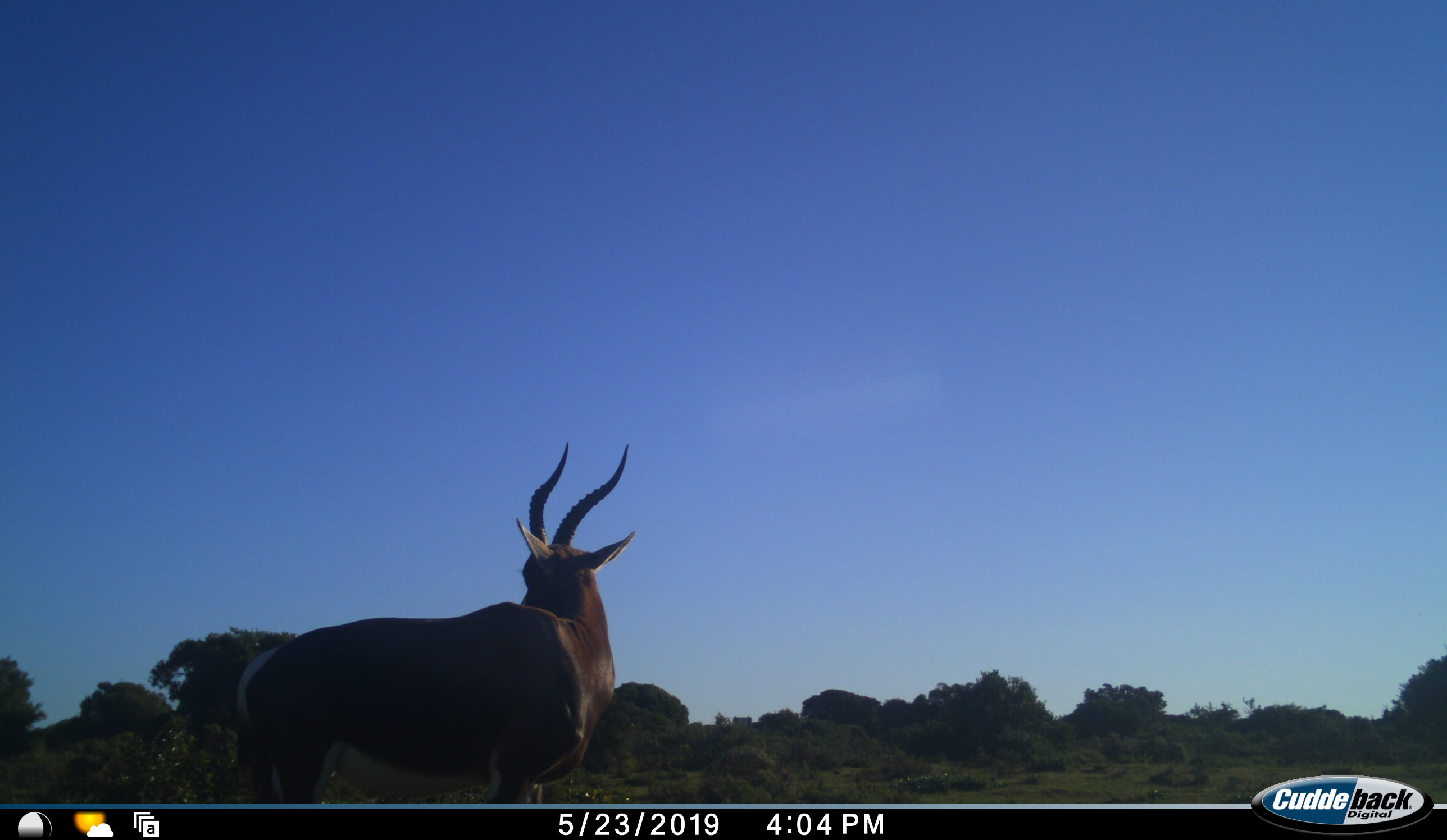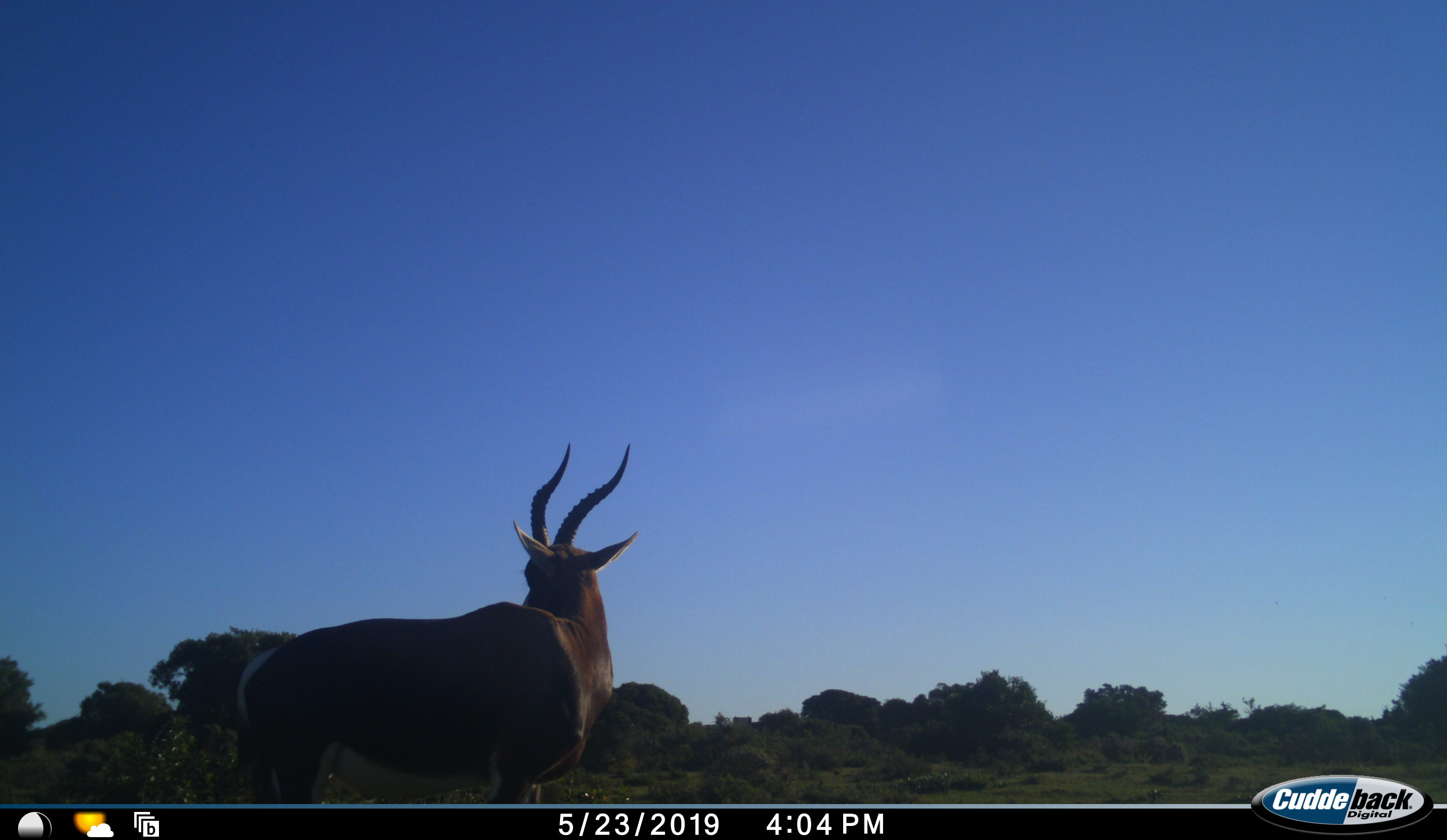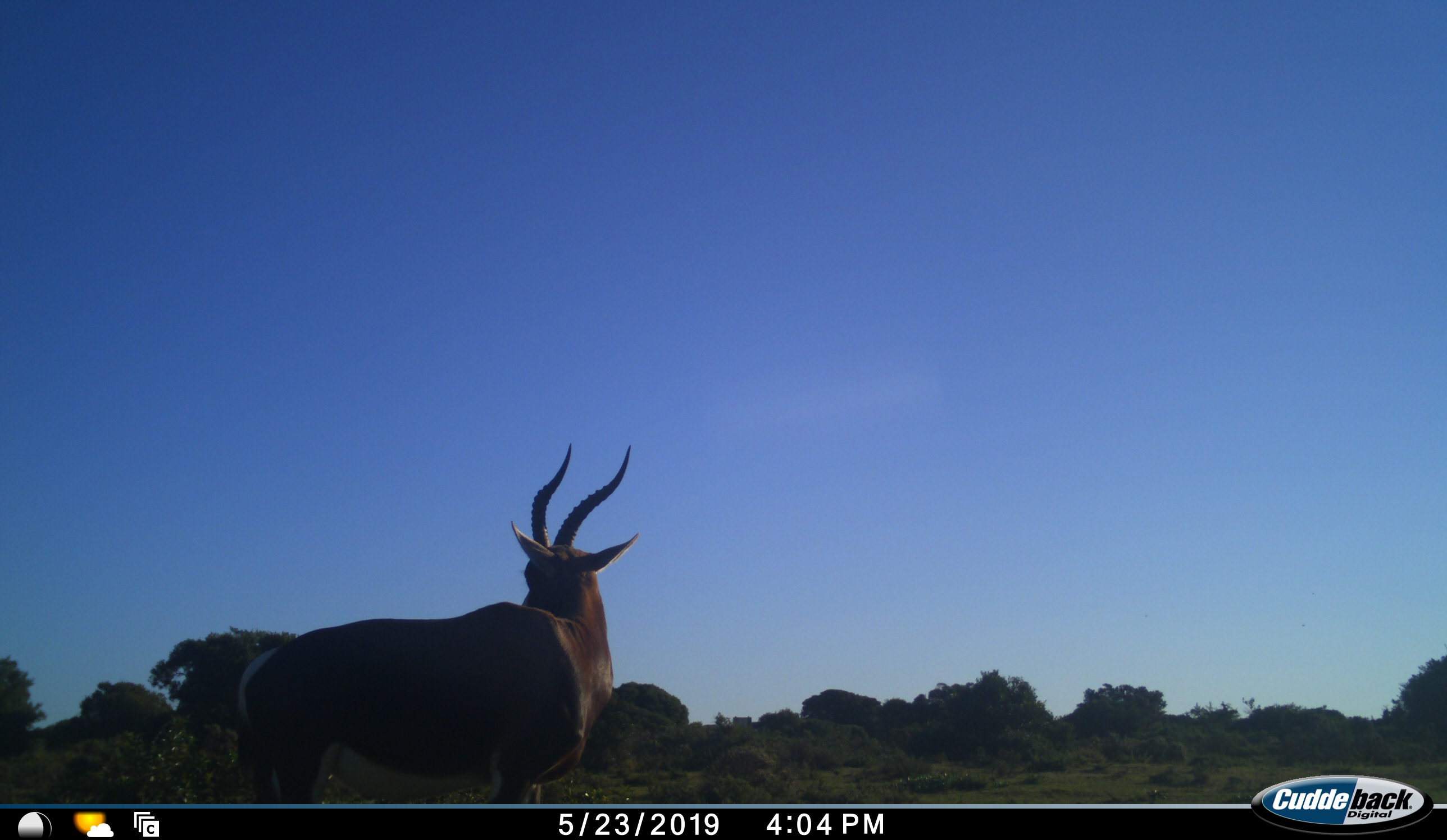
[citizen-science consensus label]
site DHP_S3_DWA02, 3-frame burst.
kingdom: Animalia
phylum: Chordata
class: Mammalia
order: Artiodactyla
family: Bovidae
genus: Damaliscus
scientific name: Damaliscus pygargus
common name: bontebok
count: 1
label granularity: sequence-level